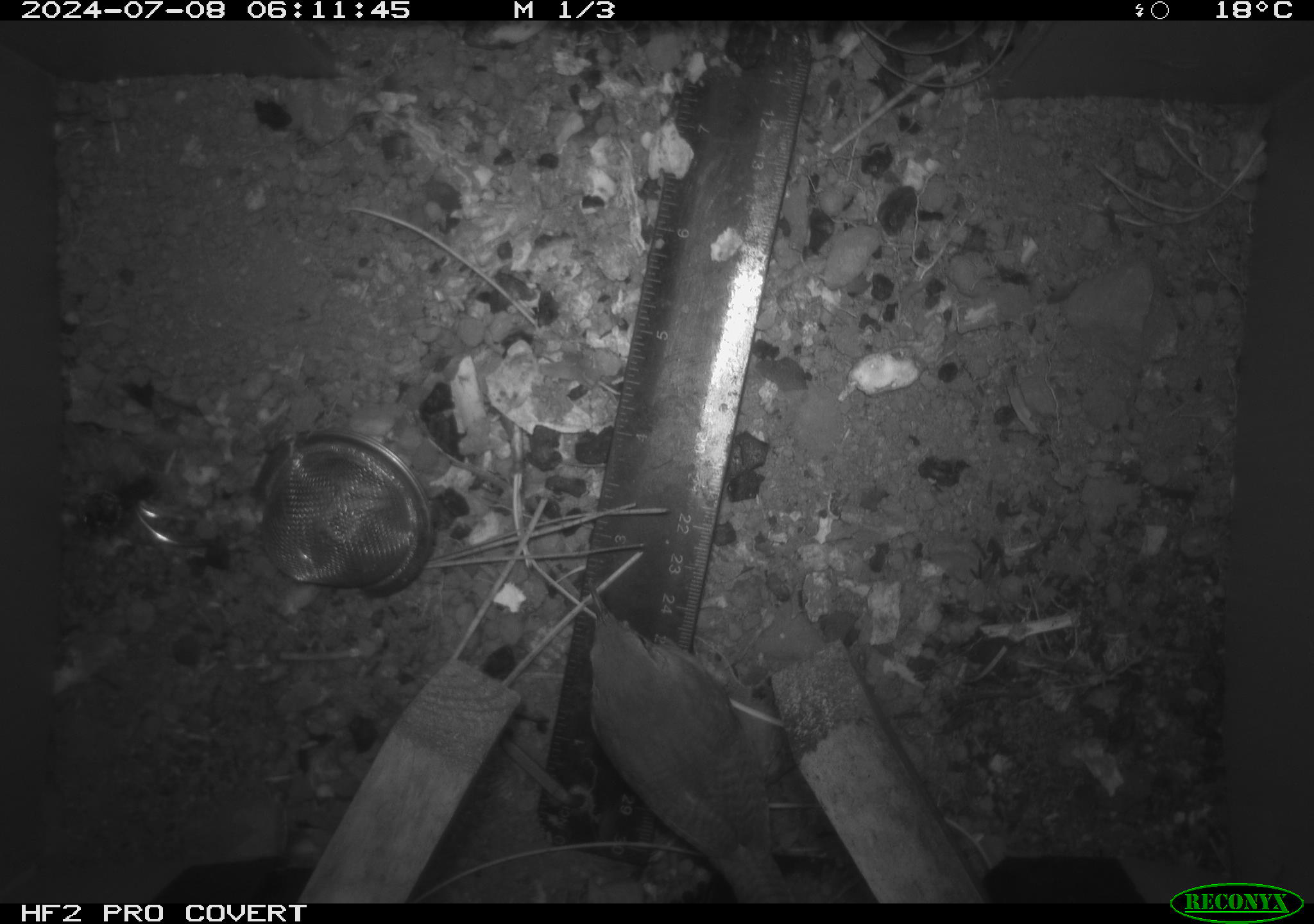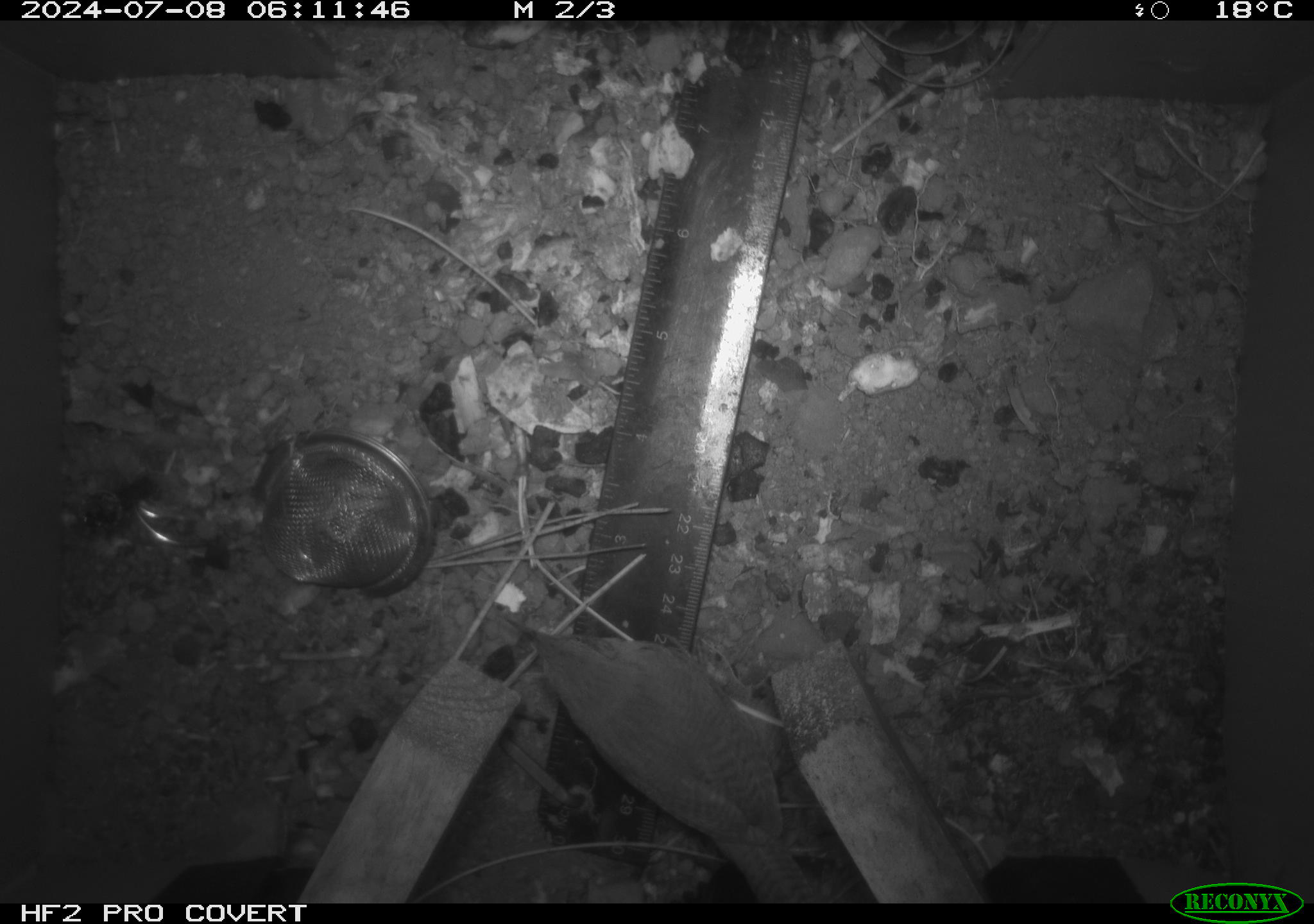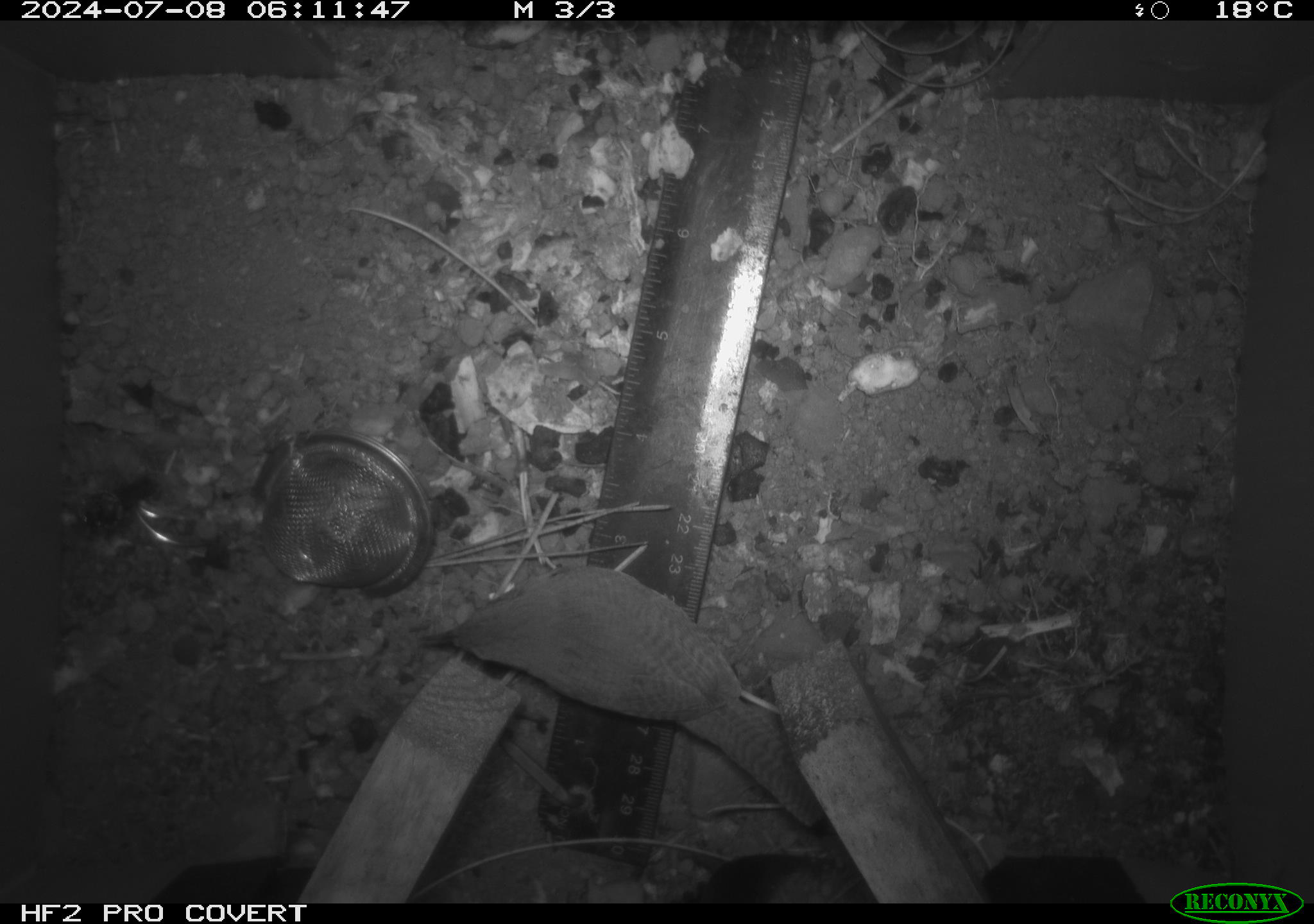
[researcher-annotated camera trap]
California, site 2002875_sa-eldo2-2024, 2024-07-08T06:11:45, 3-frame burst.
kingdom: Animalia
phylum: Chordata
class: Aves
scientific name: Aves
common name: bird